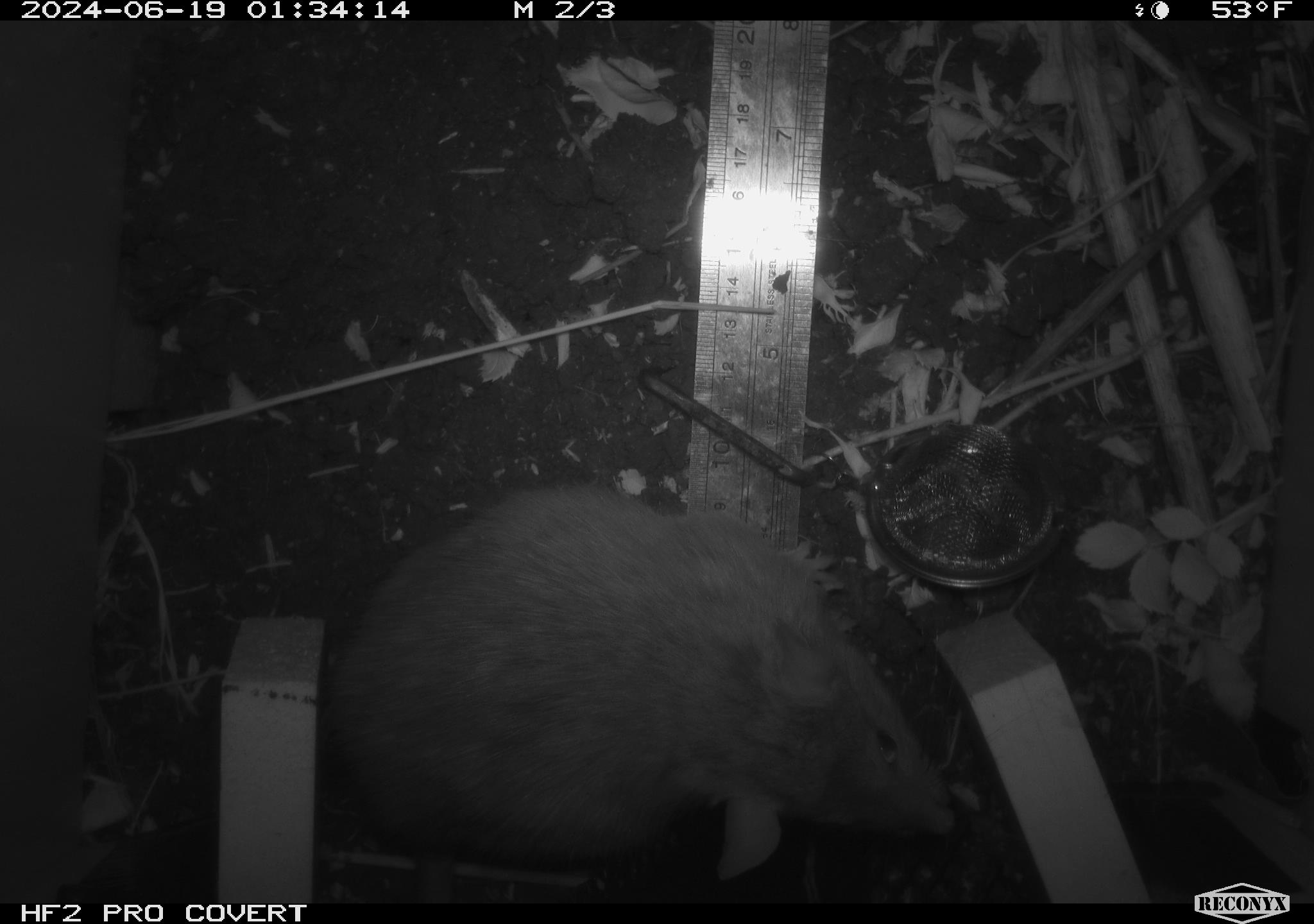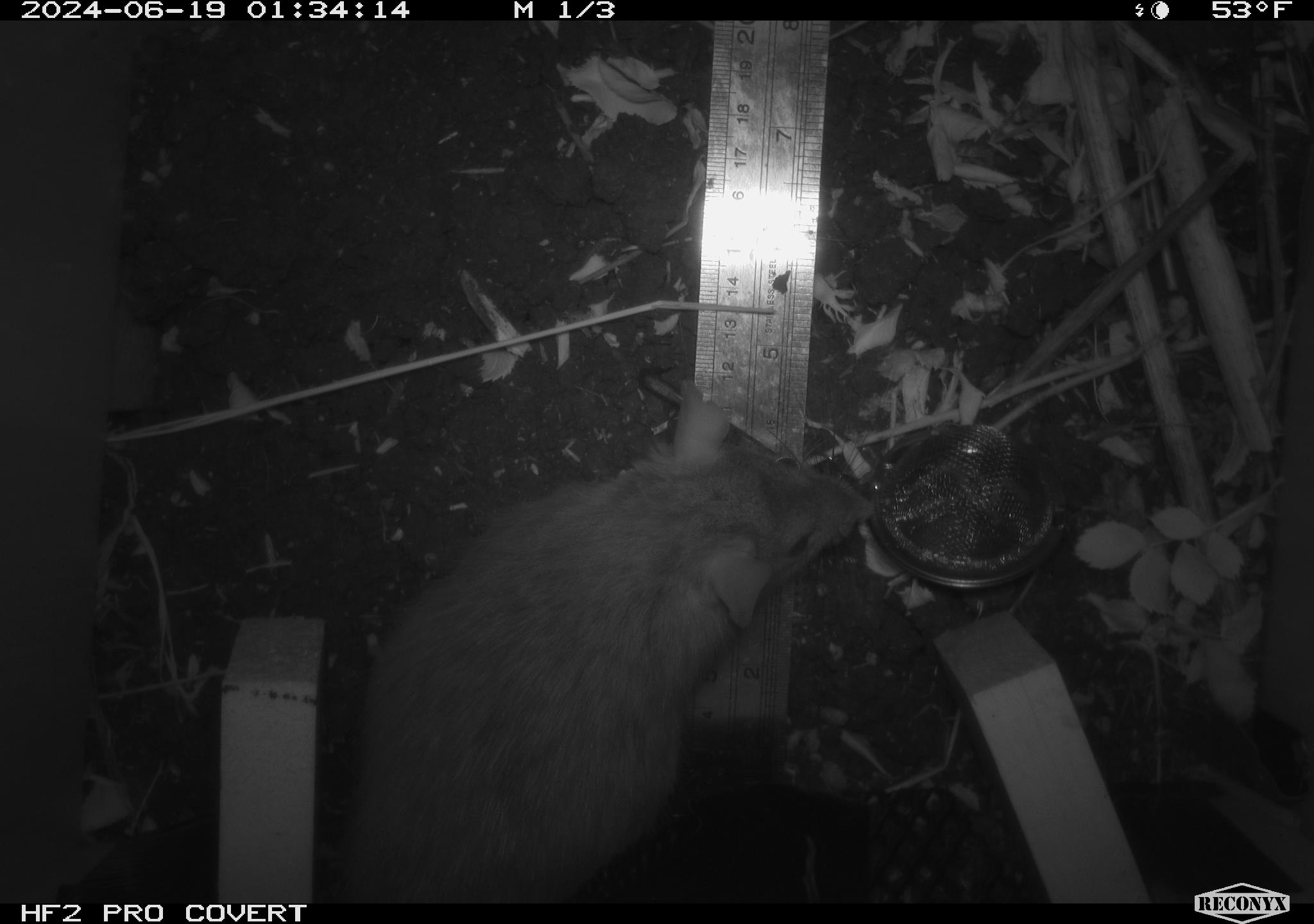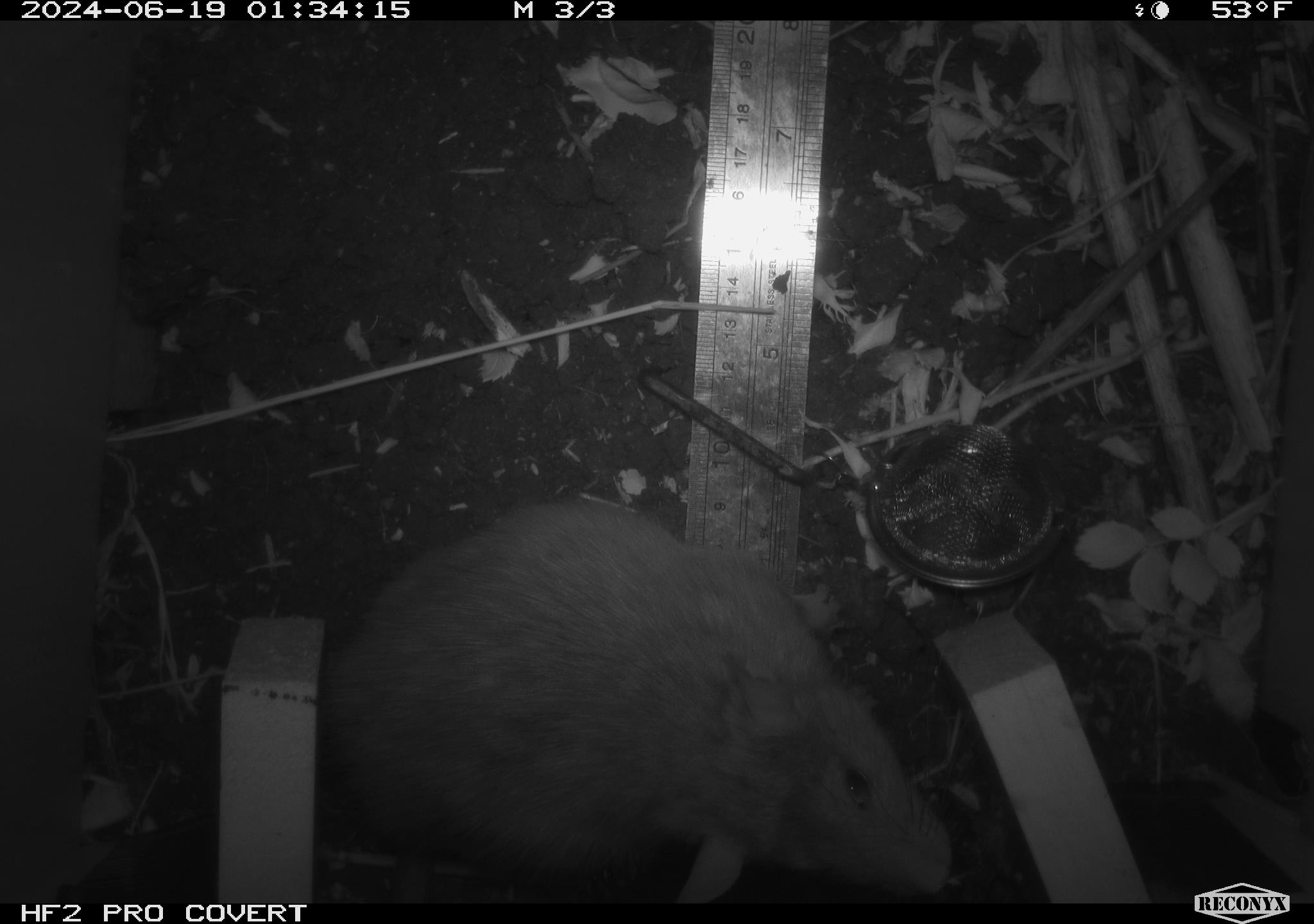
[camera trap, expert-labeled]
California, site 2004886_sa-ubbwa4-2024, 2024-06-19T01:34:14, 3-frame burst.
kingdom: Animalia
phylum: Chordata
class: Mammalia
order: Rodentia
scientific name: Rodentia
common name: woodrat or rat or mouse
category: woodrat or rat or mouse species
Woodrat or rat or mouse species (woodrat or rat or mouse) (Rodentia).